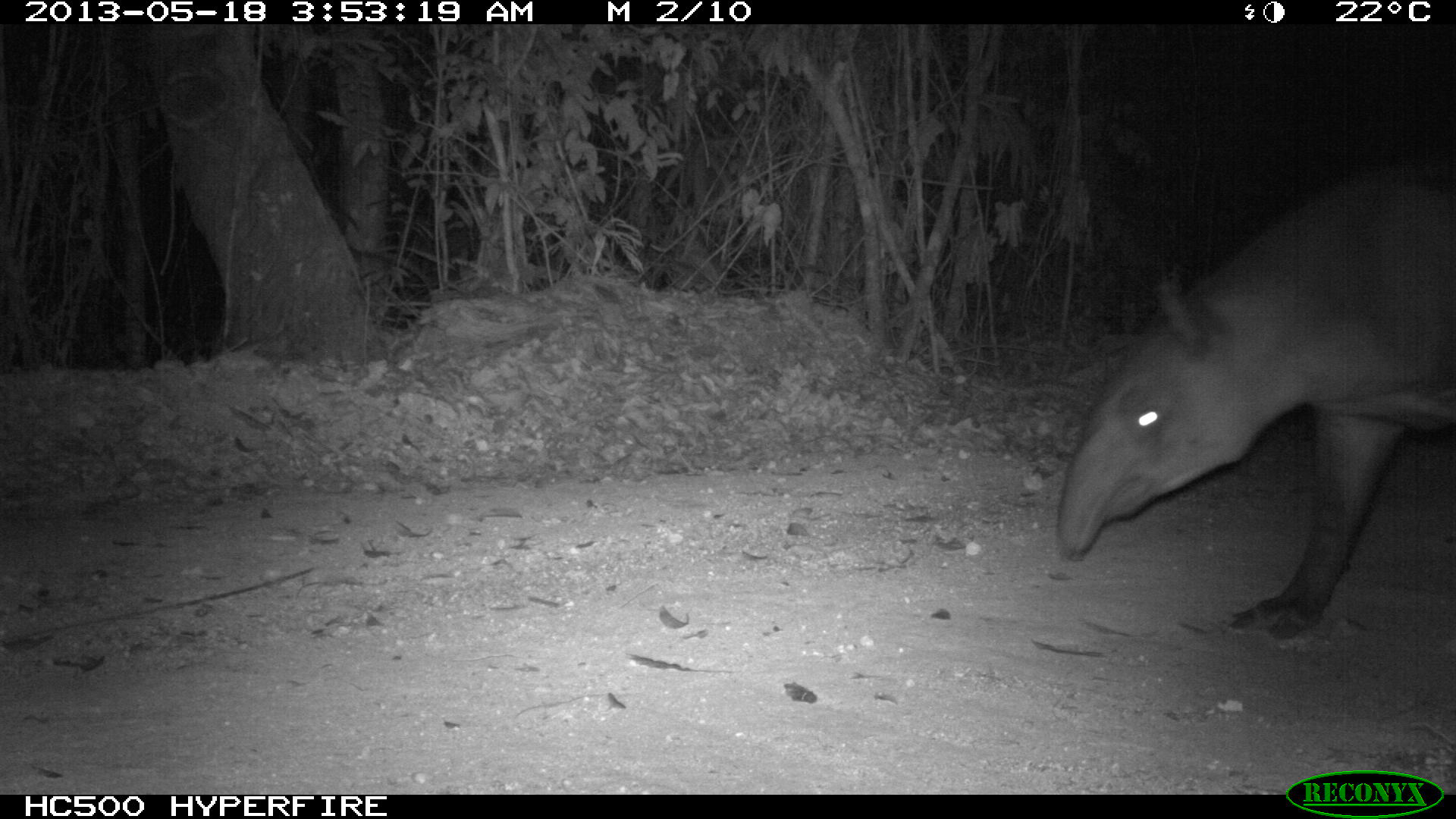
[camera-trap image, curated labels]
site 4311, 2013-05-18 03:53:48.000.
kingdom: Animalia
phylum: Chordata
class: Mammalia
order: Perissodactyla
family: Tapiridae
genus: Tapirus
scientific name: Tapirus bairdii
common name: baird's tapir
Tapirus bairdii (baird's tapir), count 1, sex female.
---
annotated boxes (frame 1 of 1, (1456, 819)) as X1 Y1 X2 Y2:
tapirus bairdii: 1048 149 1451 637